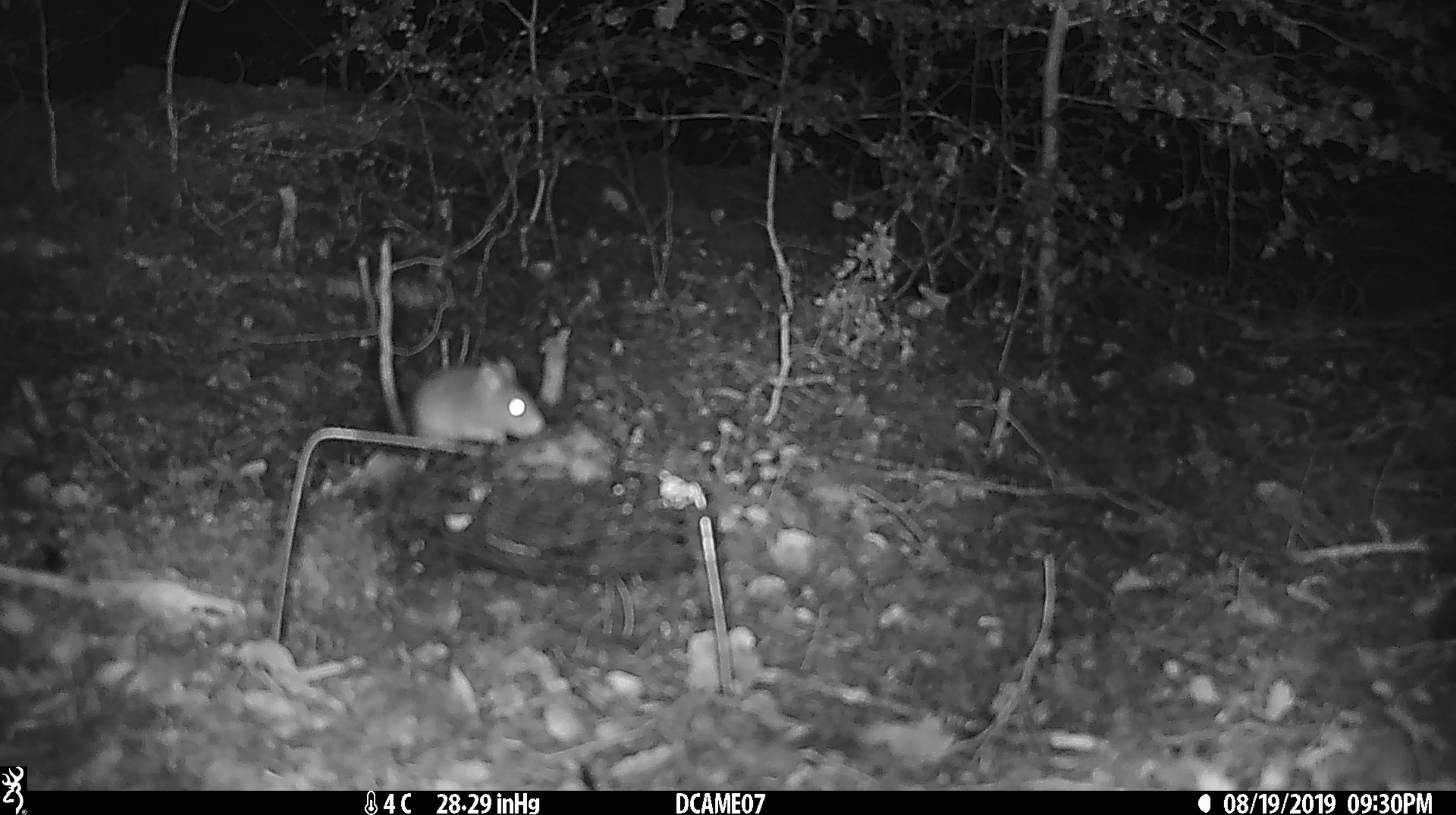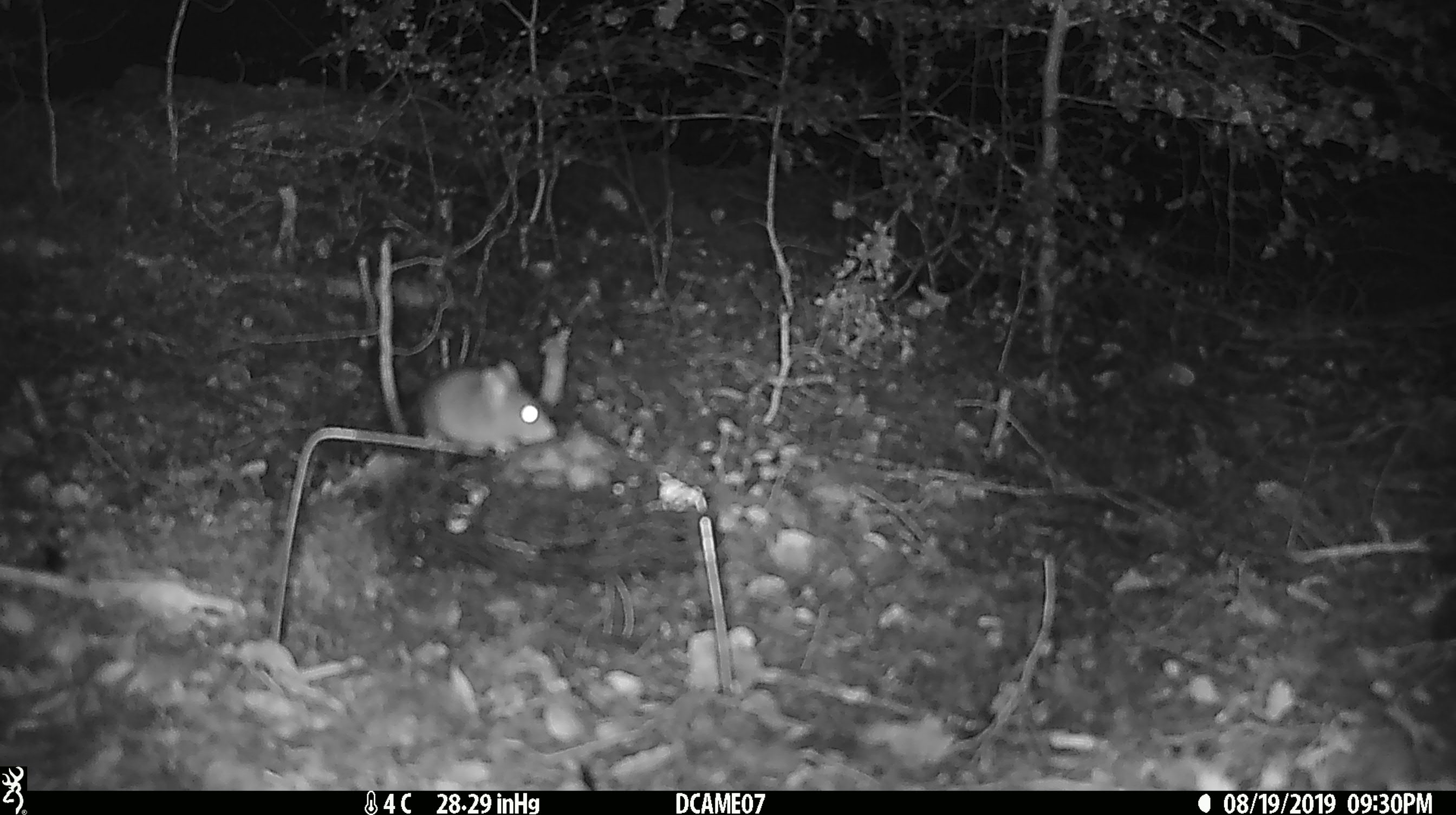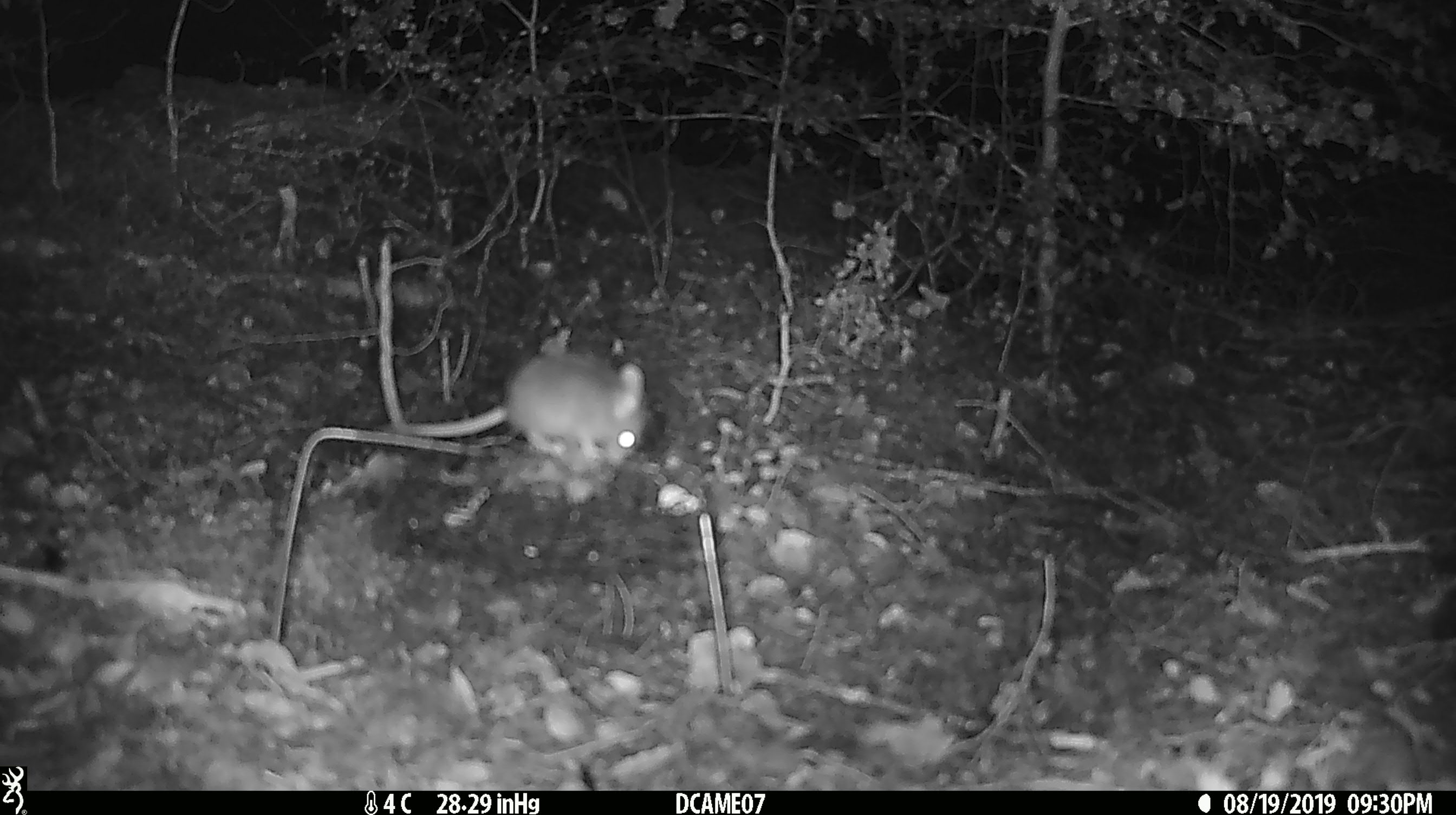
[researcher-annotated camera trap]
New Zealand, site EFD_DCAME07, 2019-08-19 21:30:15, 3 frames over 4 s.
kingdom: Animalia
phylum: Chordata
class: Mammalia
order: Rodentia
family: Muridae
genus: Mus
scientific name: Mus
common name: mouse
Mouse (Mus).